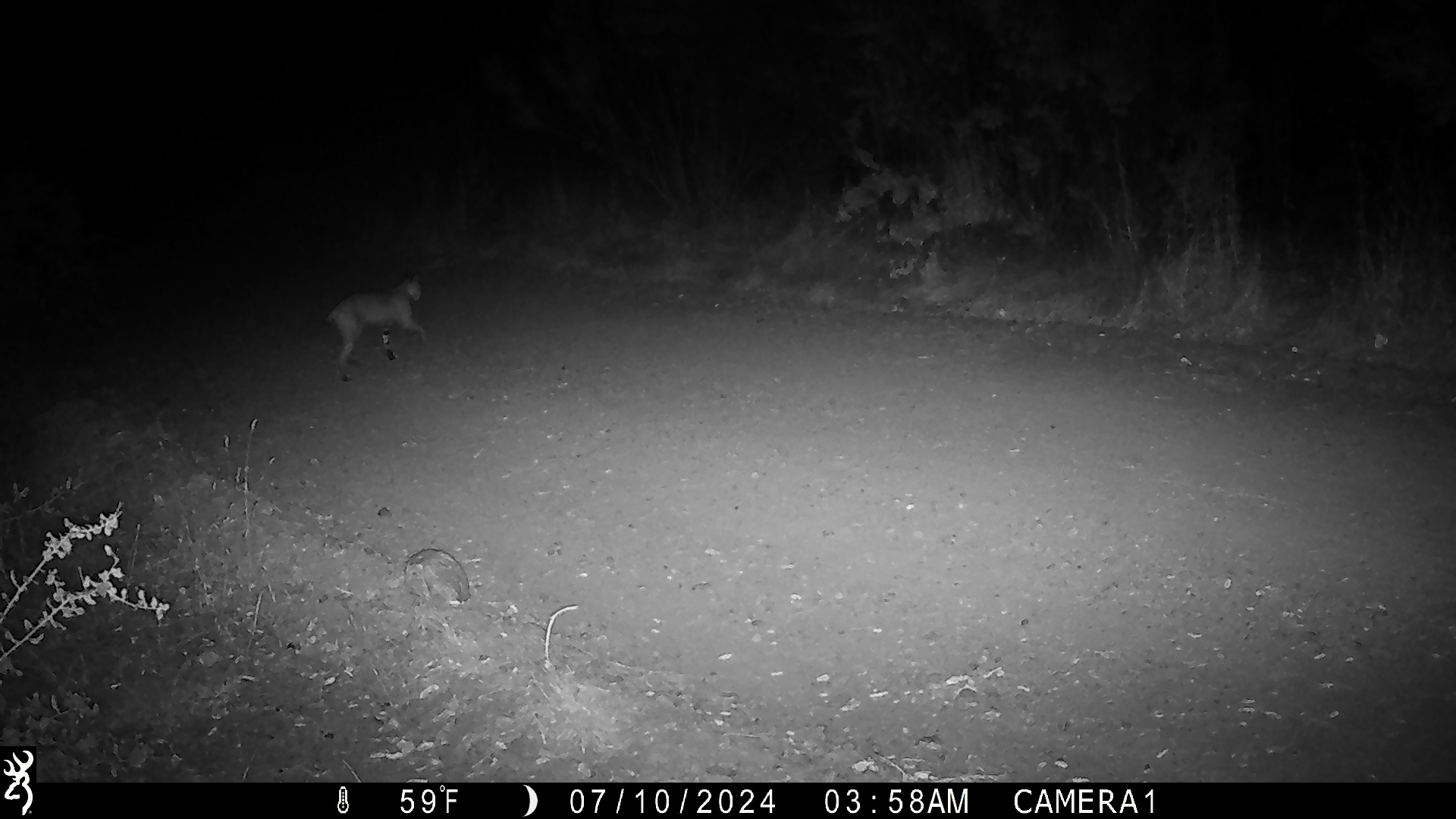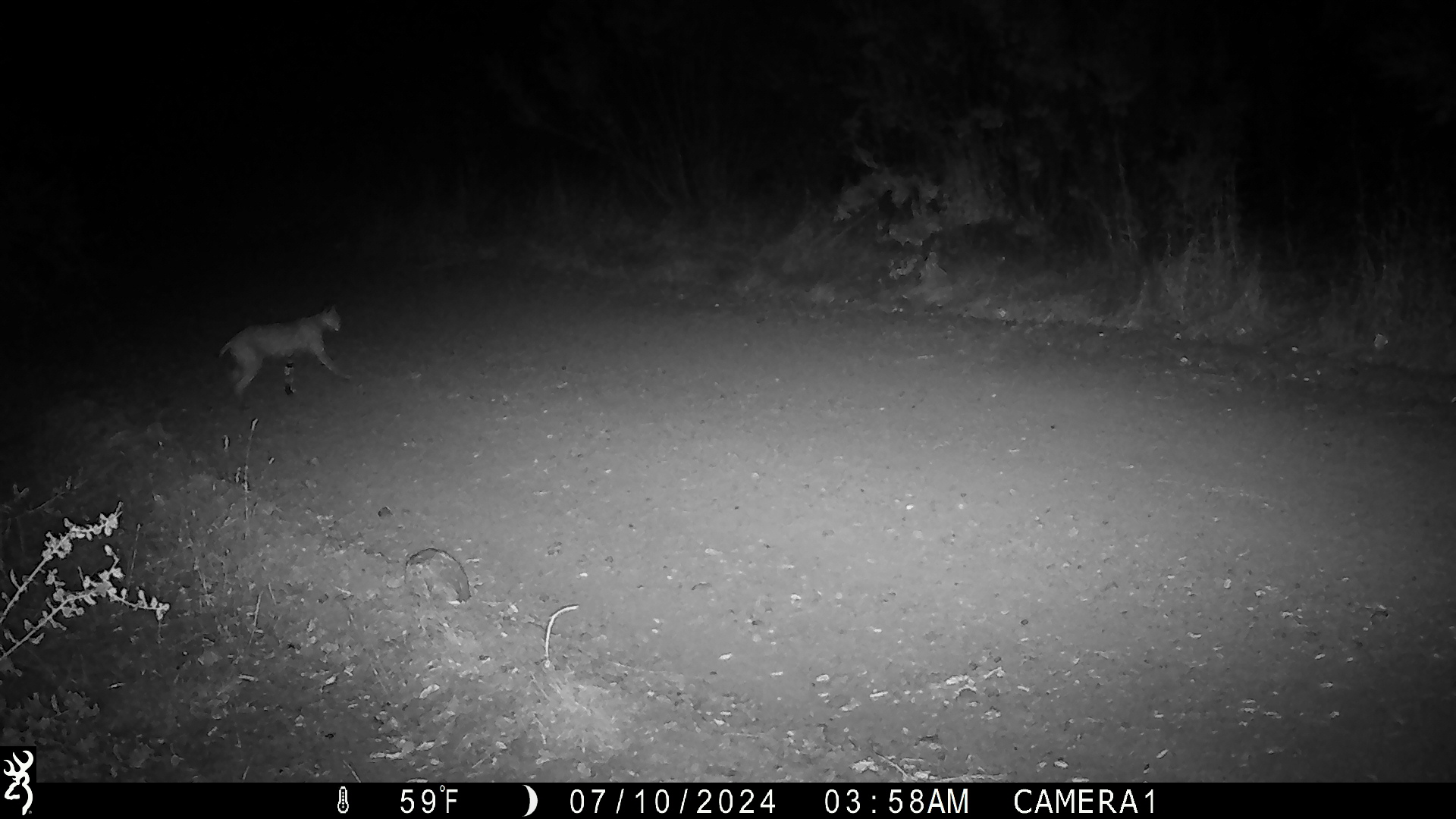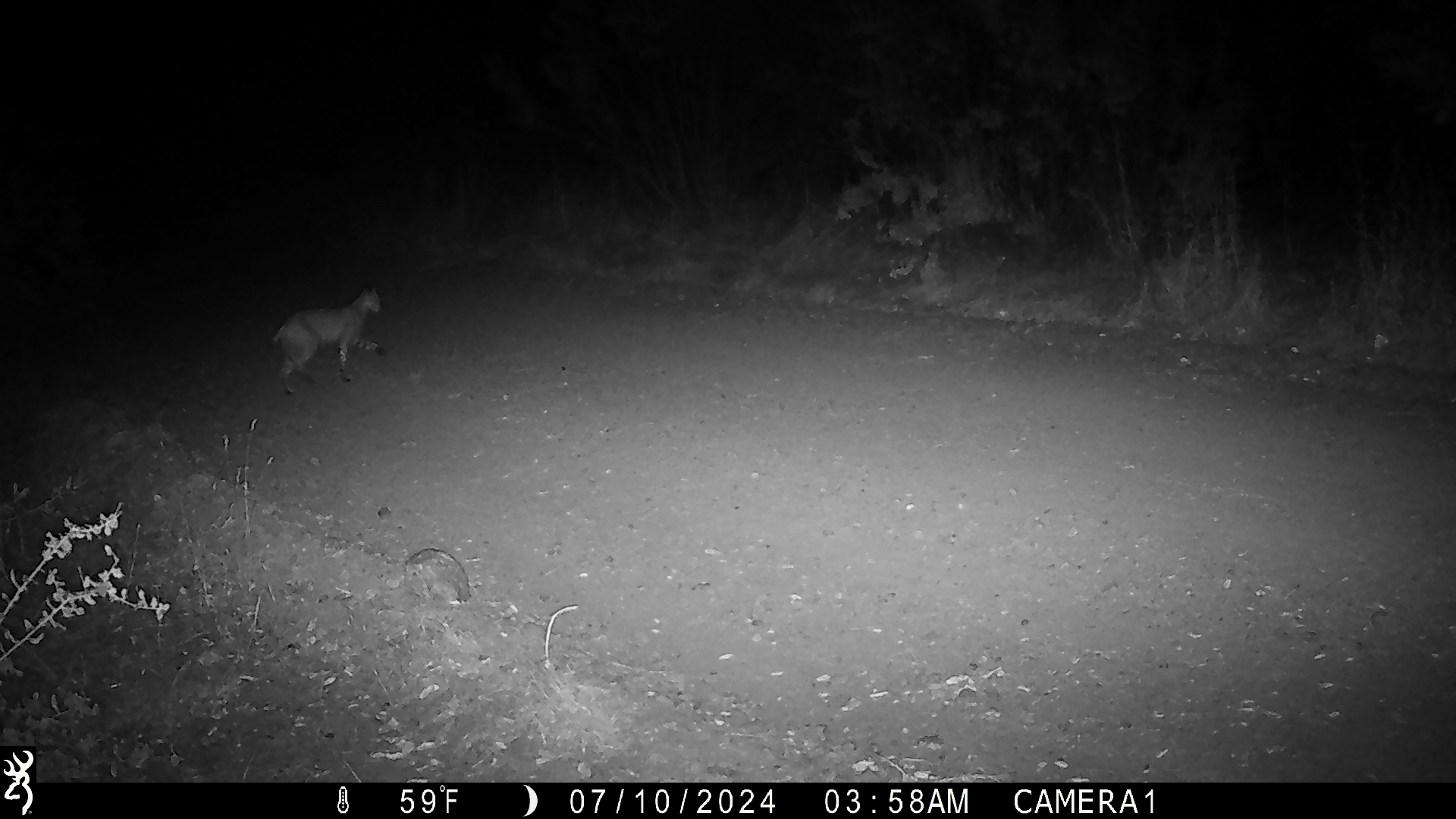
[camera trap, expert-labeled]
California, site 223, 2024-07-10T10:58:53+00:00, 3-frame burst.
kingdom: Animalia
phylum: Chordata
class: Mammalia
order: Carnivora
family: Felidae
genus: Lynx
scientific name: Lynx rufus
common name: bobcat